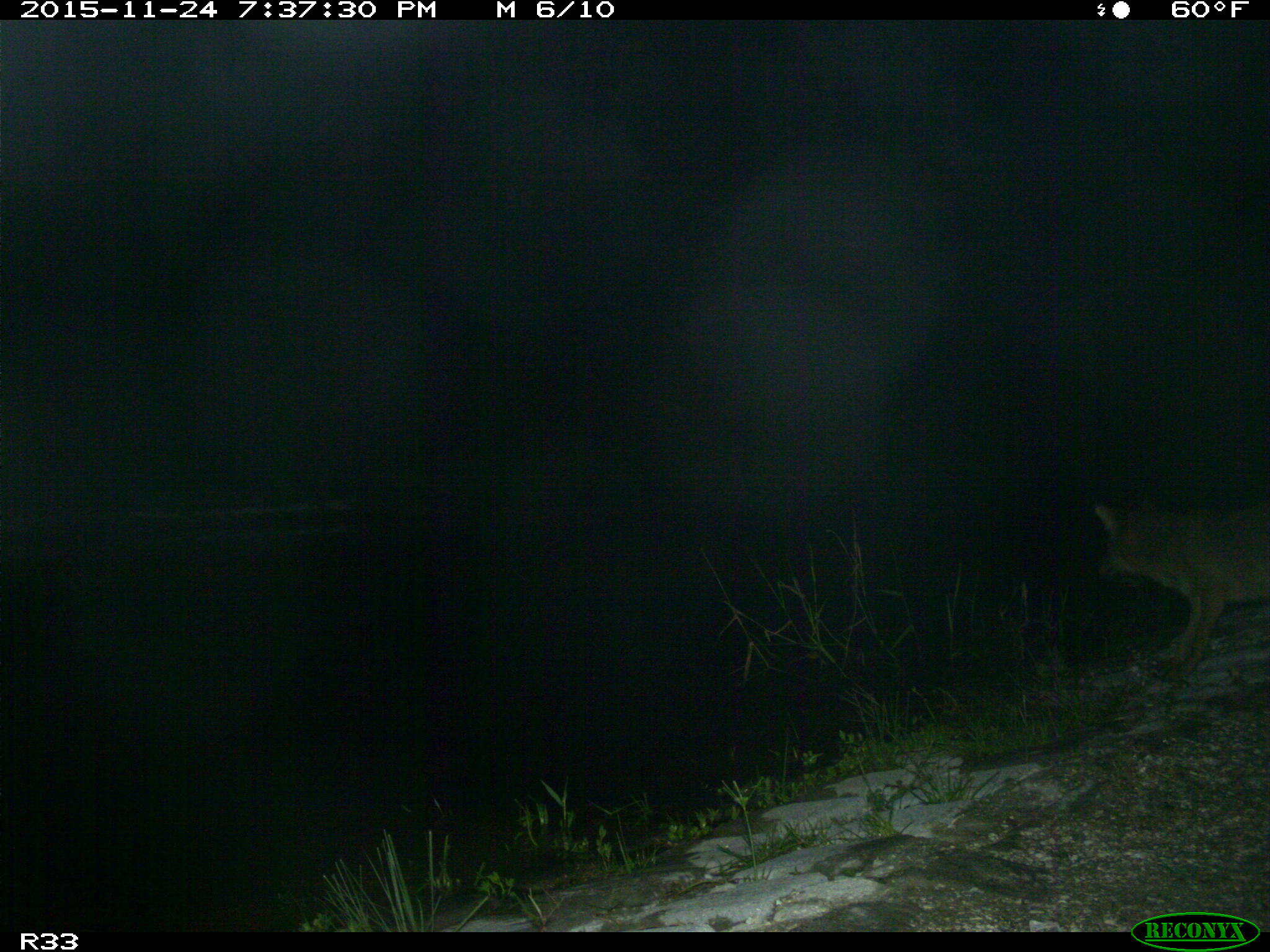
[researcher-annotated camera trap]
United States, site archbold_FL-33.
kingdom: Animalia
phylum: Chordata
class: Mammalia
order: Carnivora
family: Canidae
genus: Canis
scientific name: Canis latrans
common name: coyote